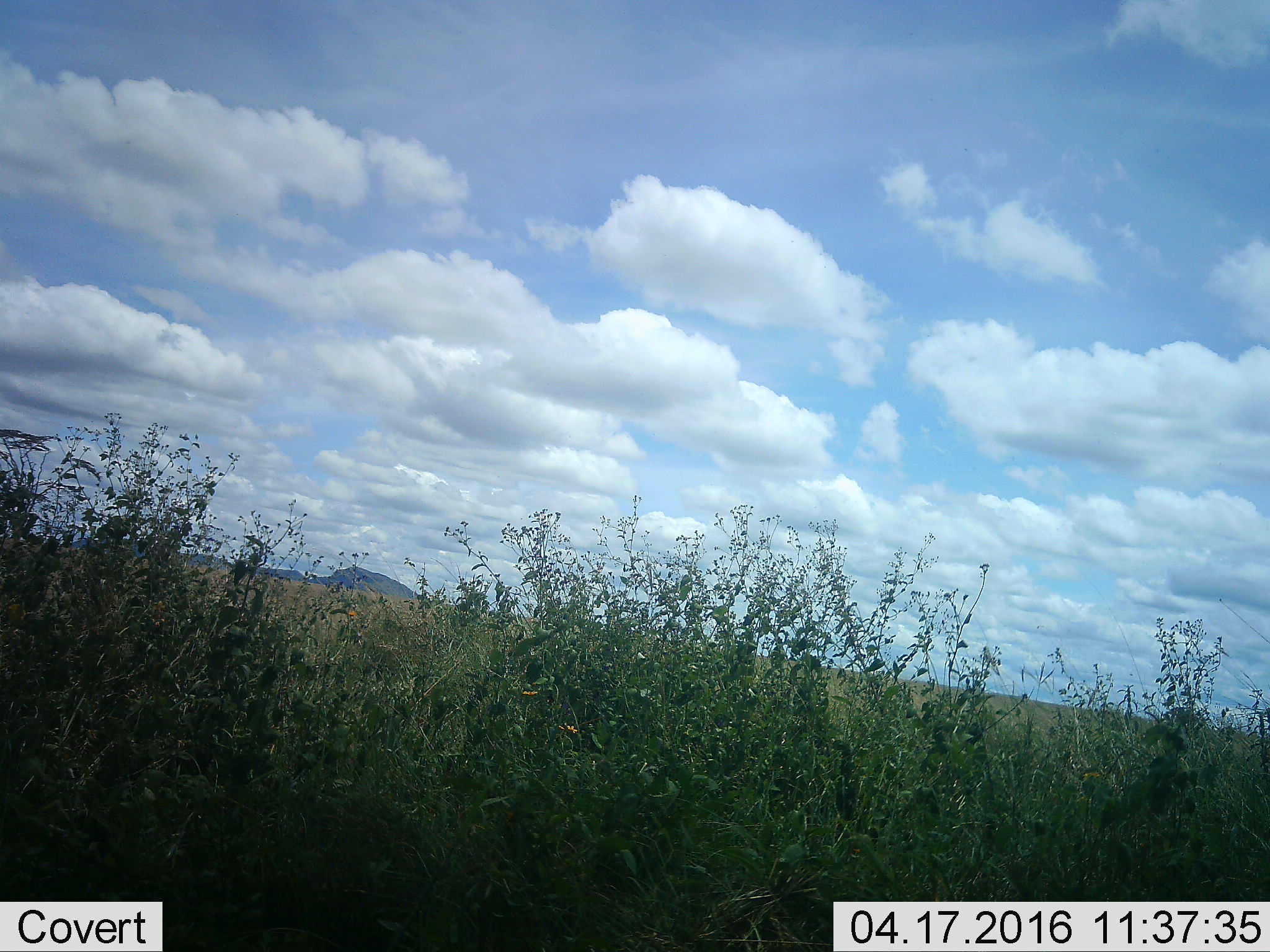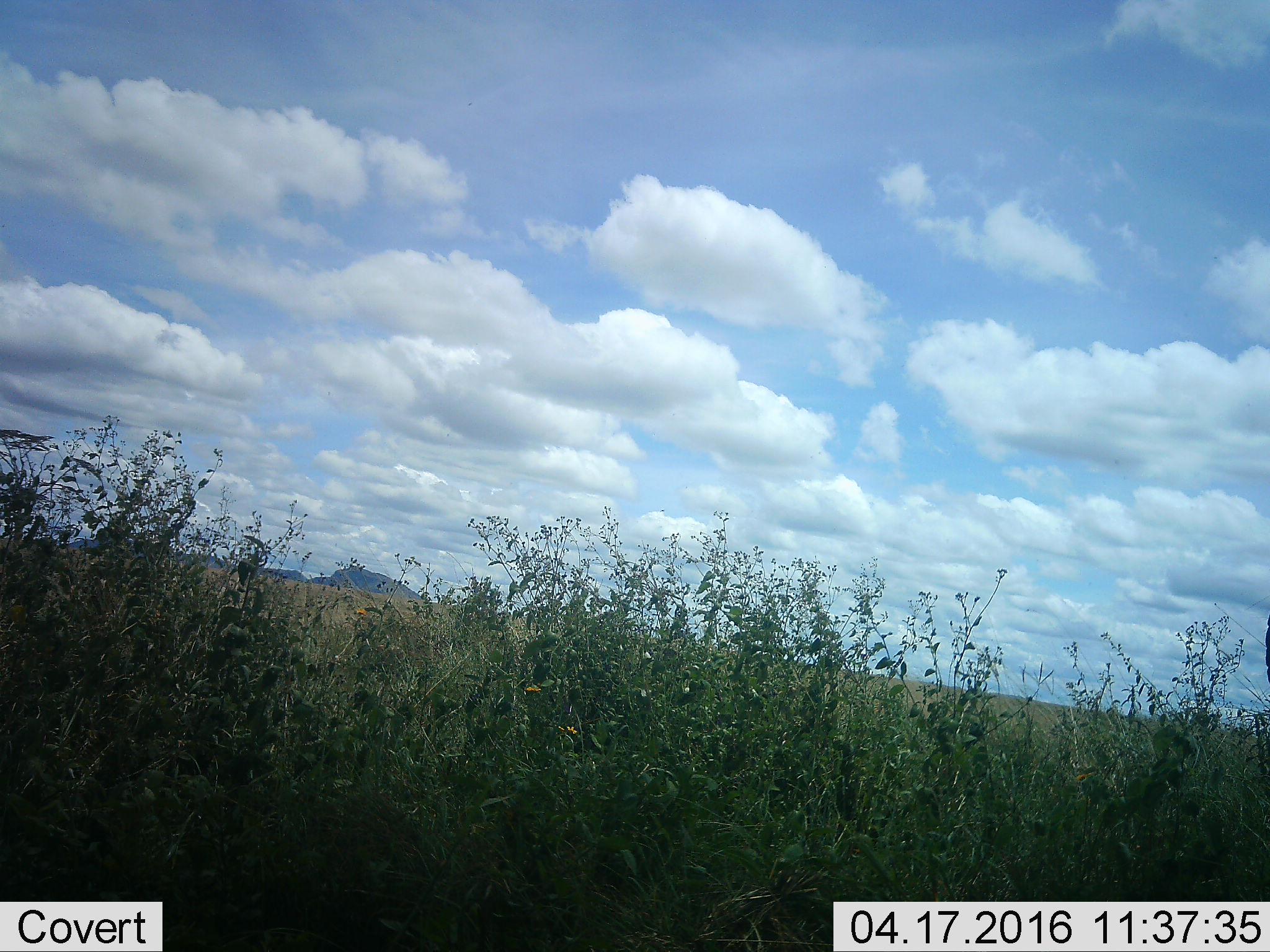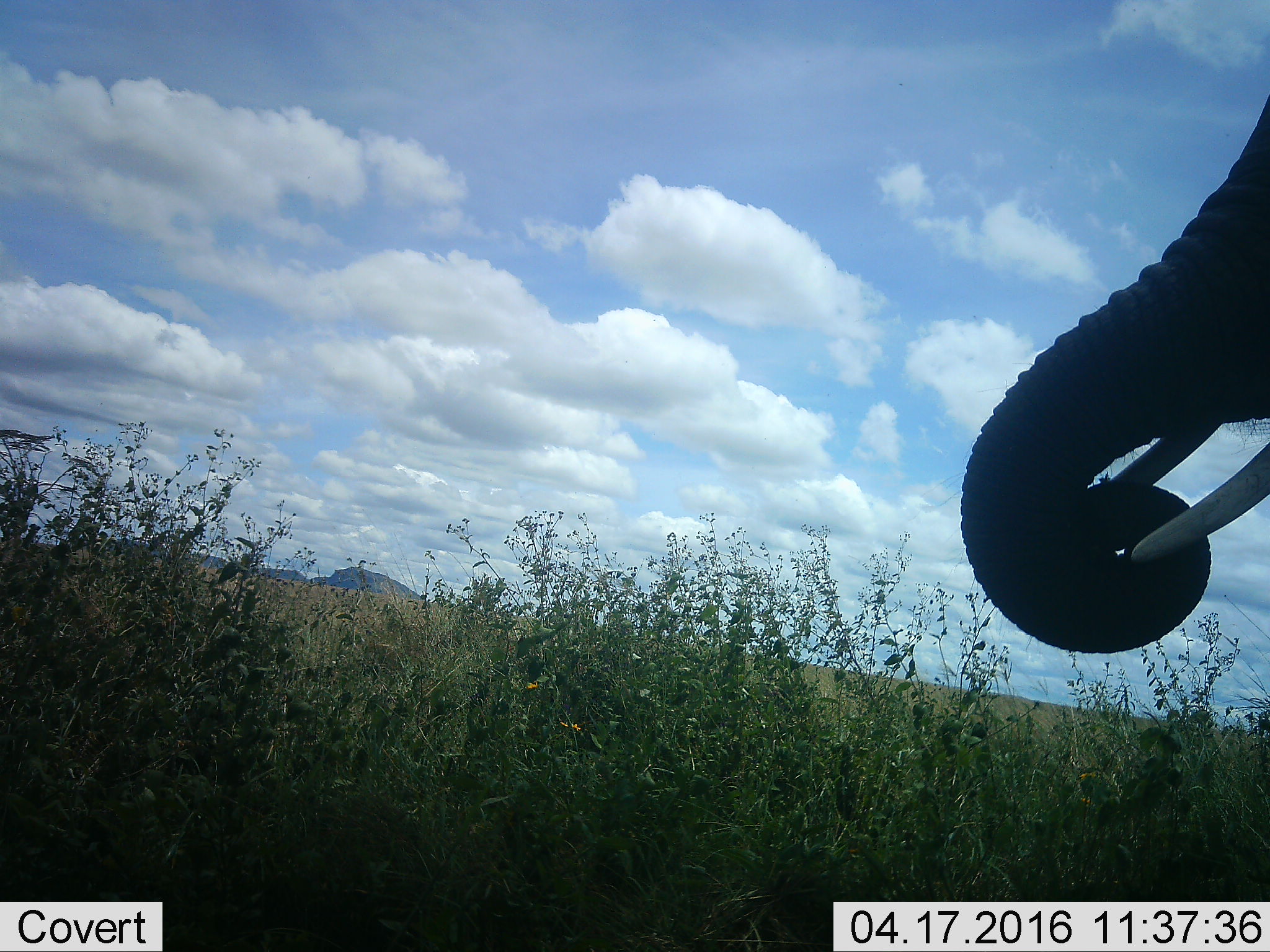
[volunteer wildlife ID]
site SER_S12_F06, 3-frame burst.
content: unidentified animal